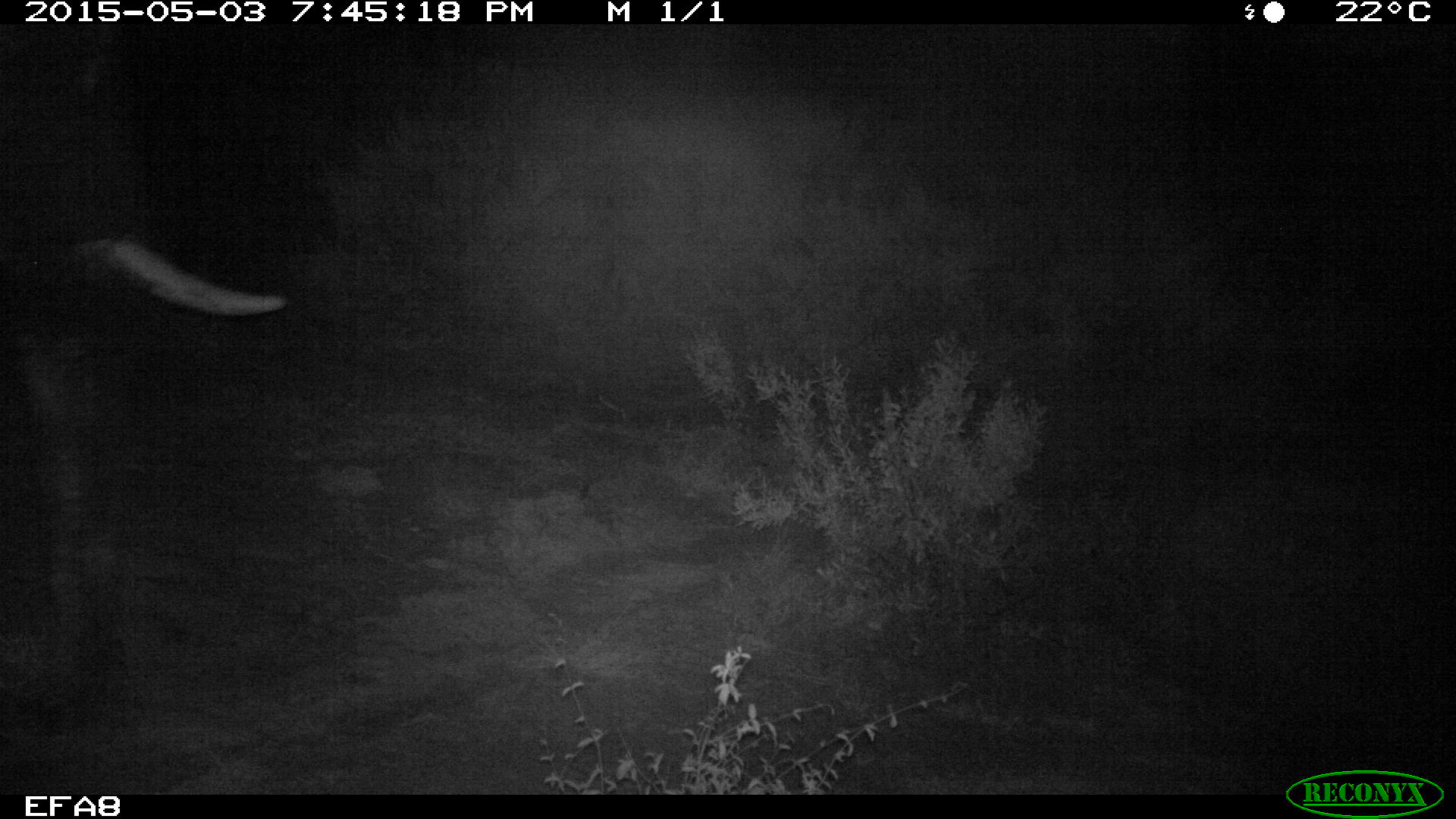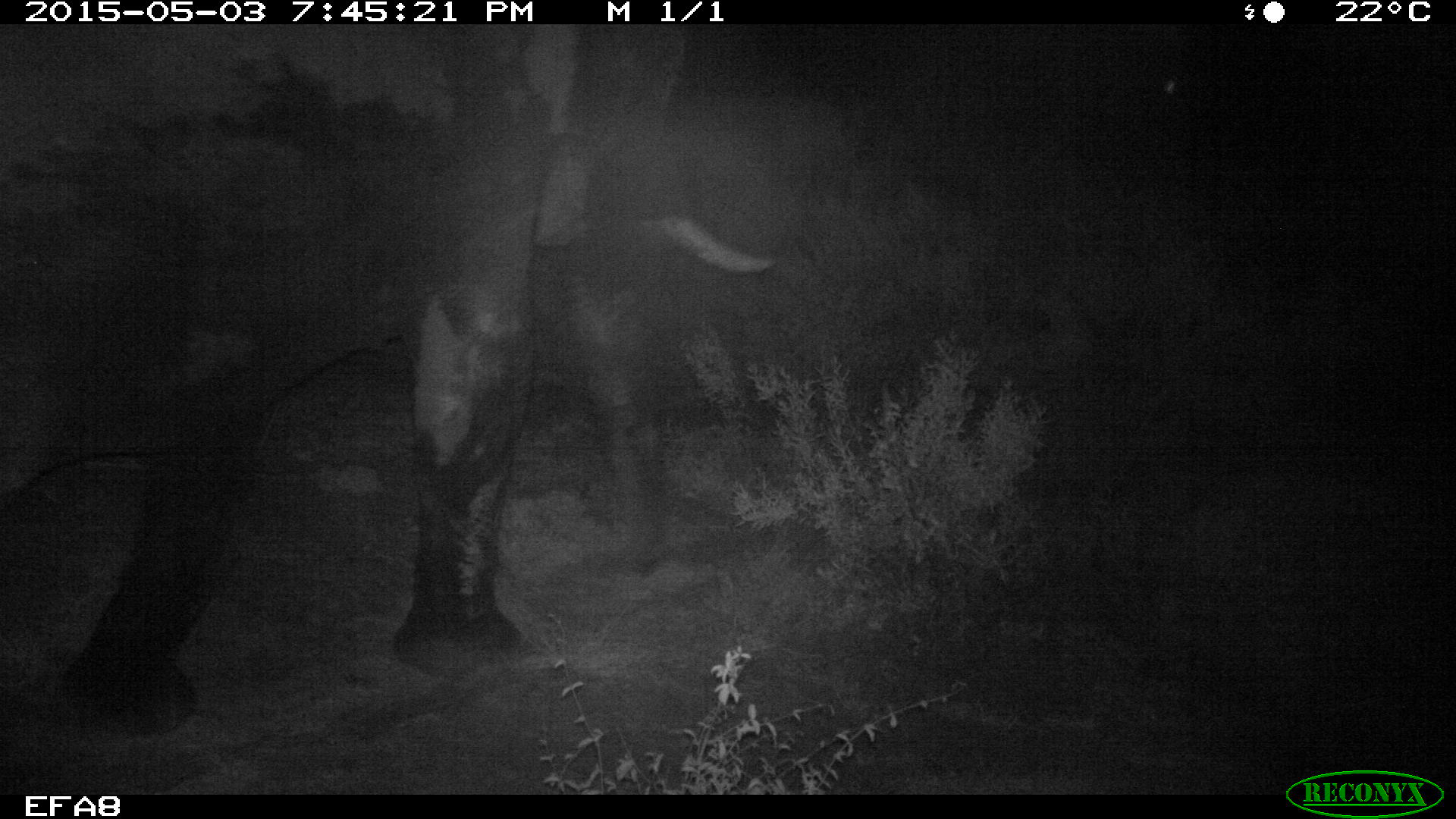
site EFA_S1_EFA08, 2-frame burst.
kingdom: Animalia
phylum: Chordata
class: Mammalia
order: Proboscidea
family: Elephantidae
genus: Loxodonta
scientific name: Loxodonta africana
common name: african bush elephant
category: elephant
Elephant (african bush elephant) (Loxodonta africana), count 1. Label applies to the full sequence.